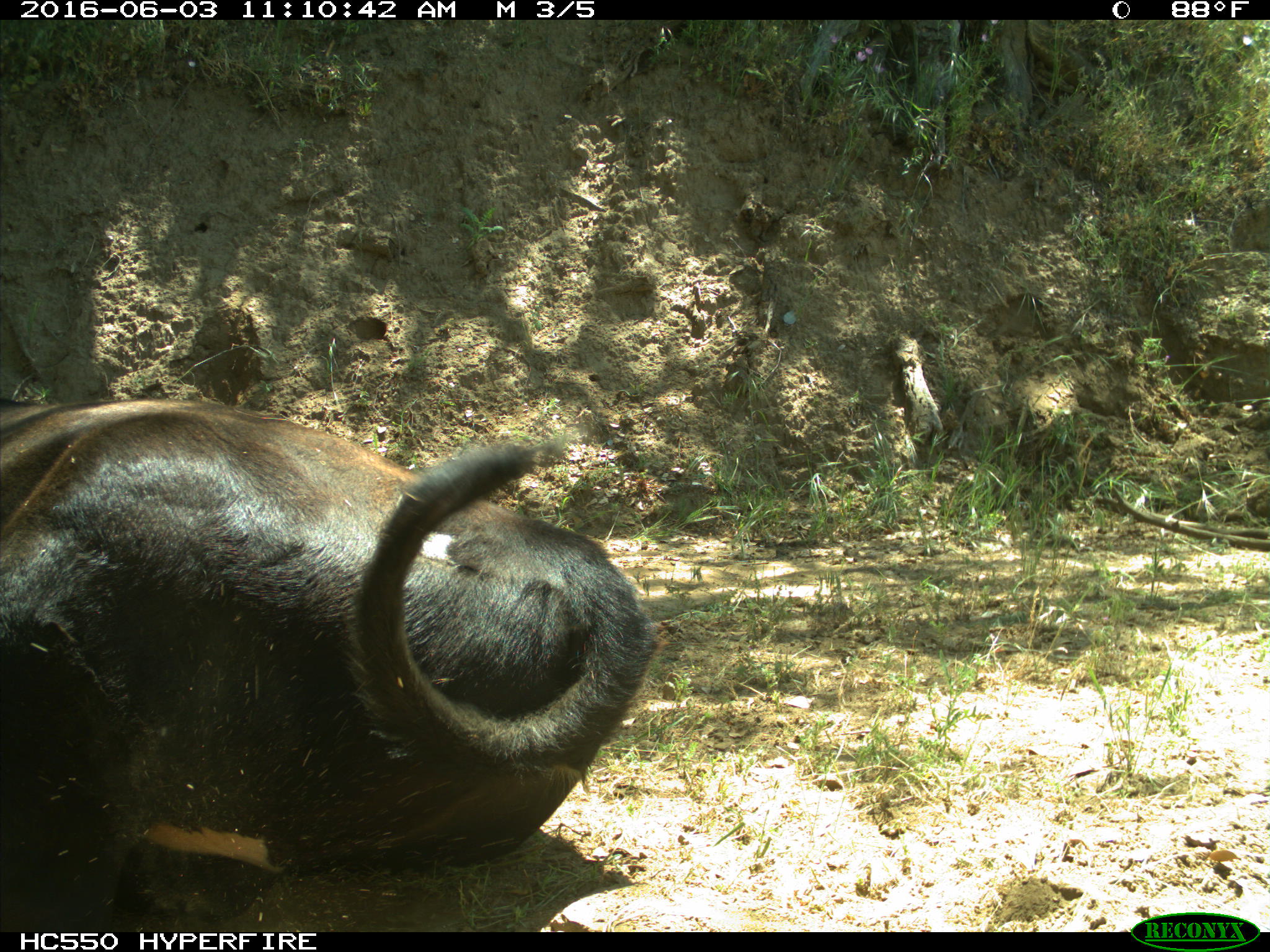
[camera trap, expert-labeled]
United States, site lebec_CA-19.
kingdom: Animalia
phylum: Chordata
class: Mammalia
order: Artiodactyla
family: Bovidae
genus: Bos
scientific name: Bos taurus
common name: domestic cow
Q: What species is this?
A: Bos taurus (domestic cow).